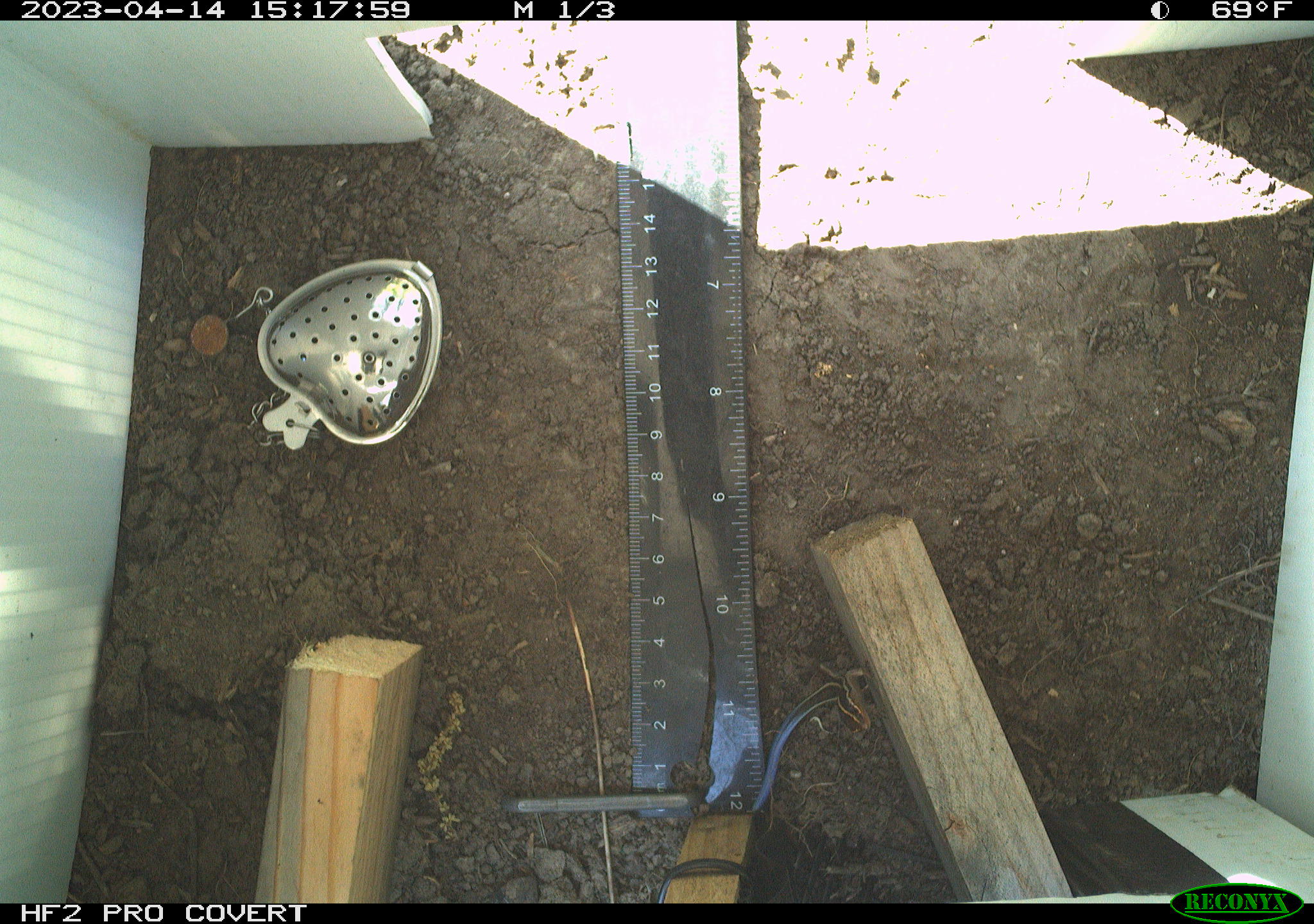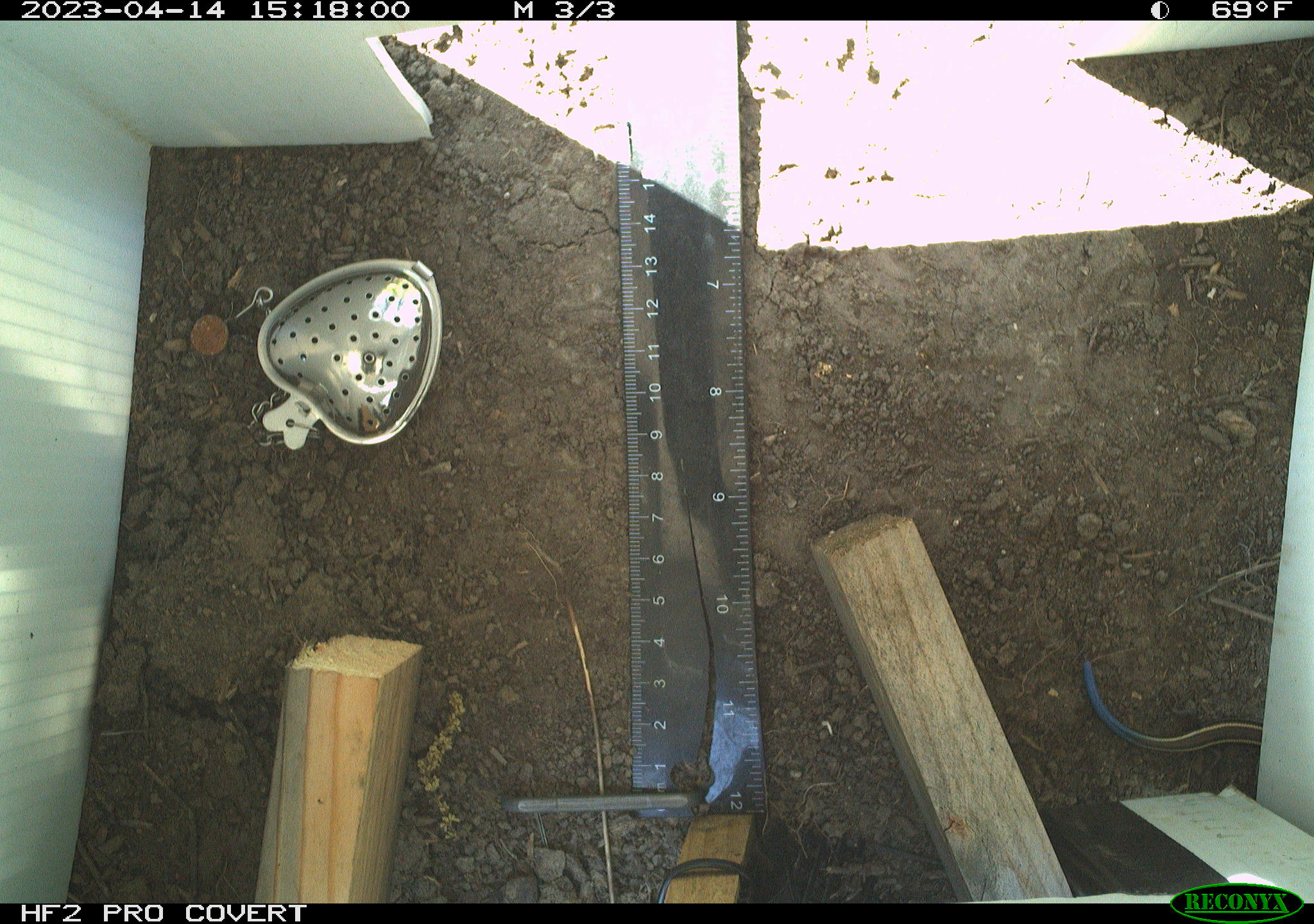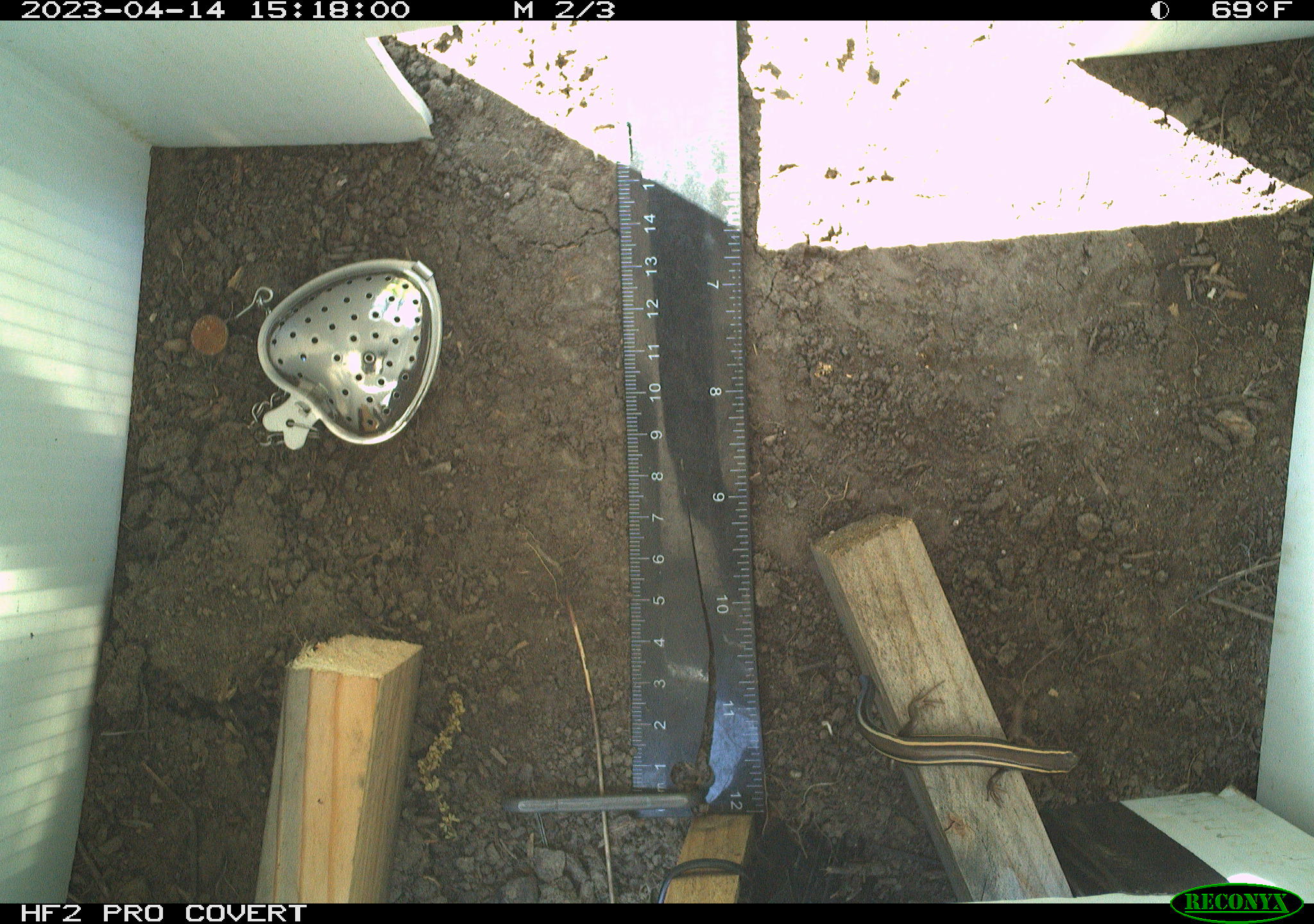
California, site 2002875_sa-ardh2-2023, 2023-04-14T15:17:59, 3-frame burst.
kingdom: Animalia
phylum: Chordata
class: Reptilia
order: Squamata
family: Scincidae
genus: Plestiodon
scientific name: Plestiodon skiltonianus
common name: western skink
Western skink (Plestiodon skiltonianus).